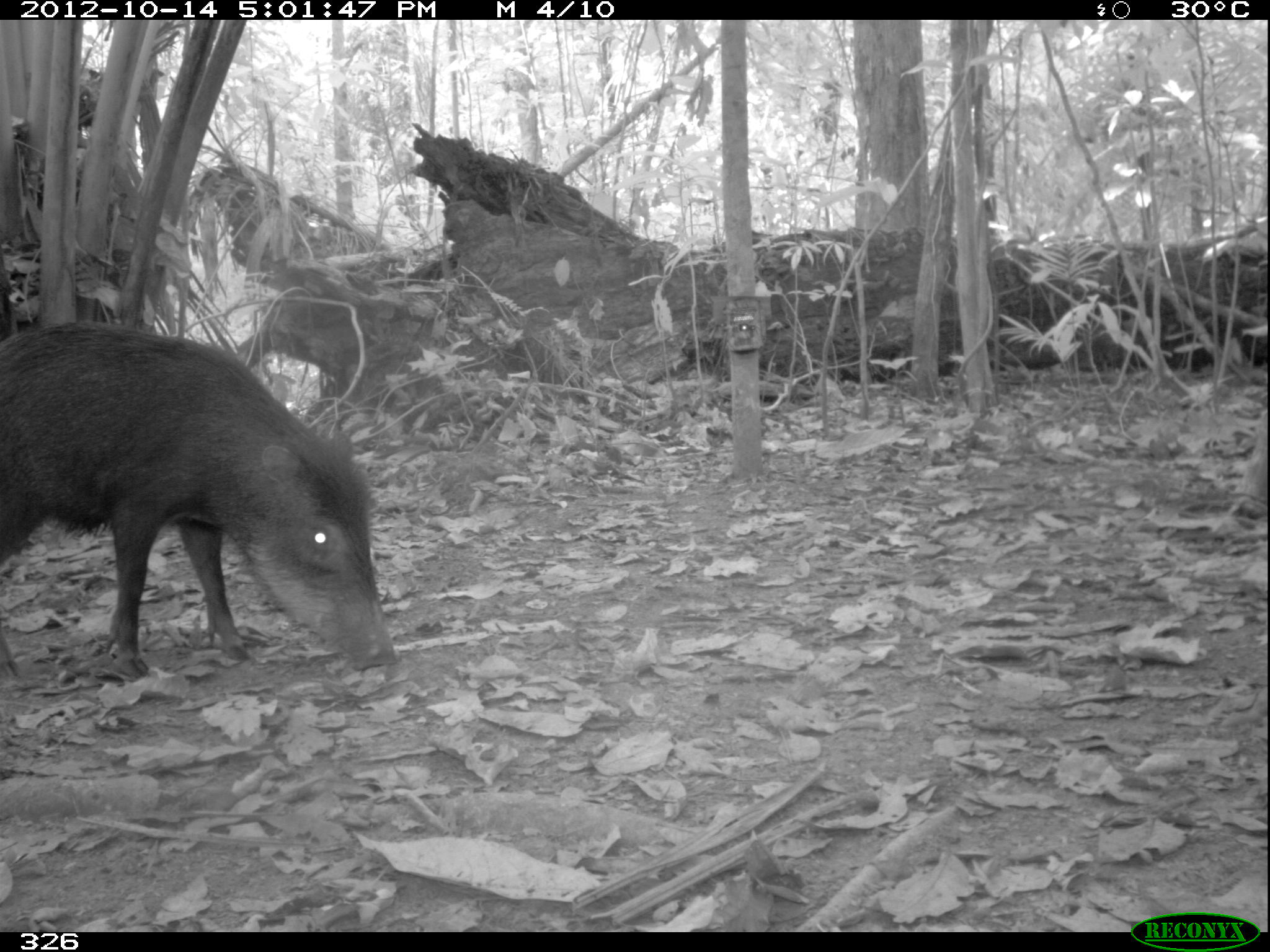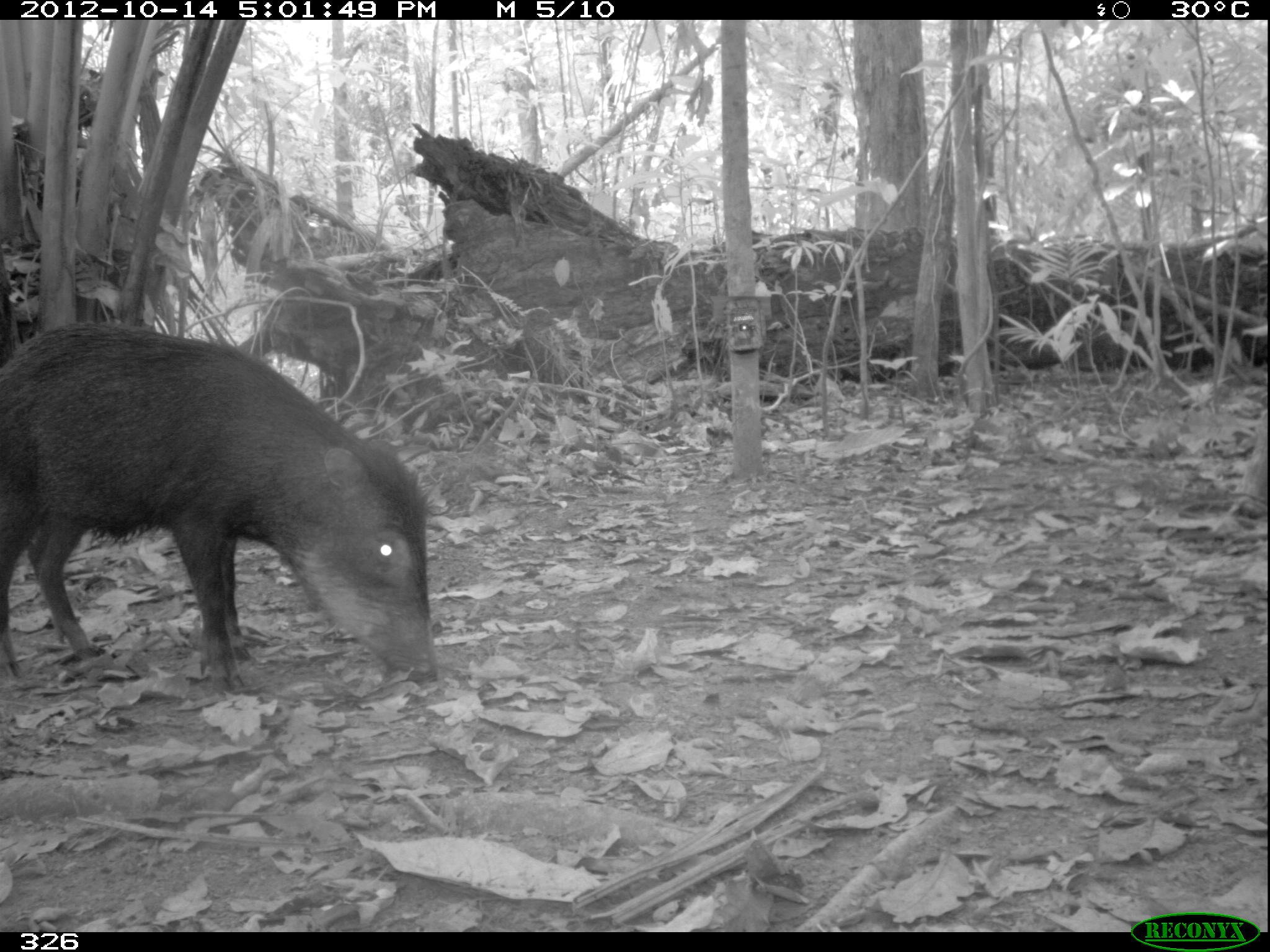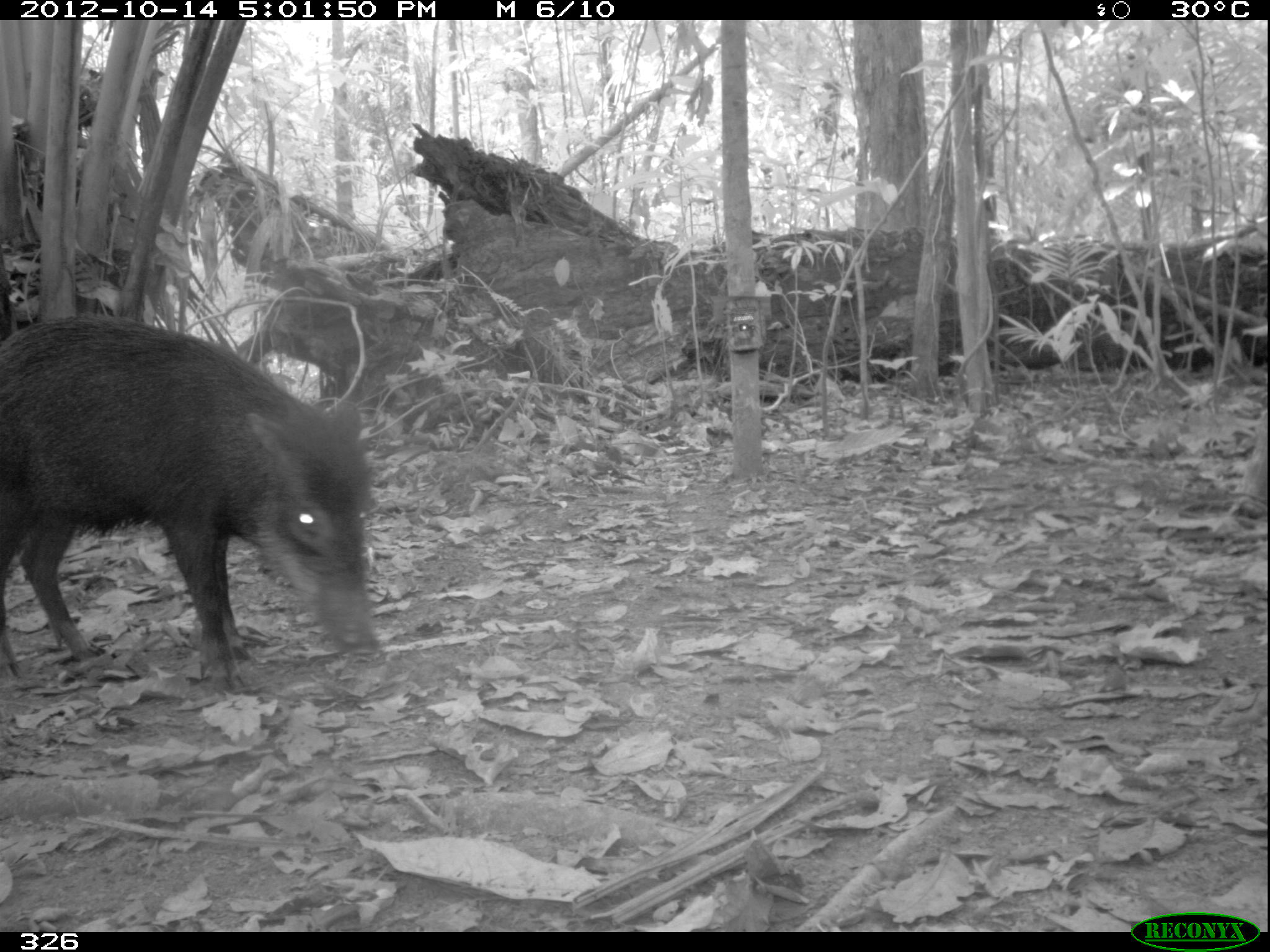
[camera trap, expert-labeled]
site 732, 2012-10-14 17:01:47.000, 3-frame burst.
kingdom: Animalia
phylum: Chordata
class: Mammalia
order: Artiodactyla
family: Tayassuidae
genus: Tayassu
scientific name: Tayassu pecari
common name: white-lipped peccary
Tayassu pecari (white-lipped peccary).